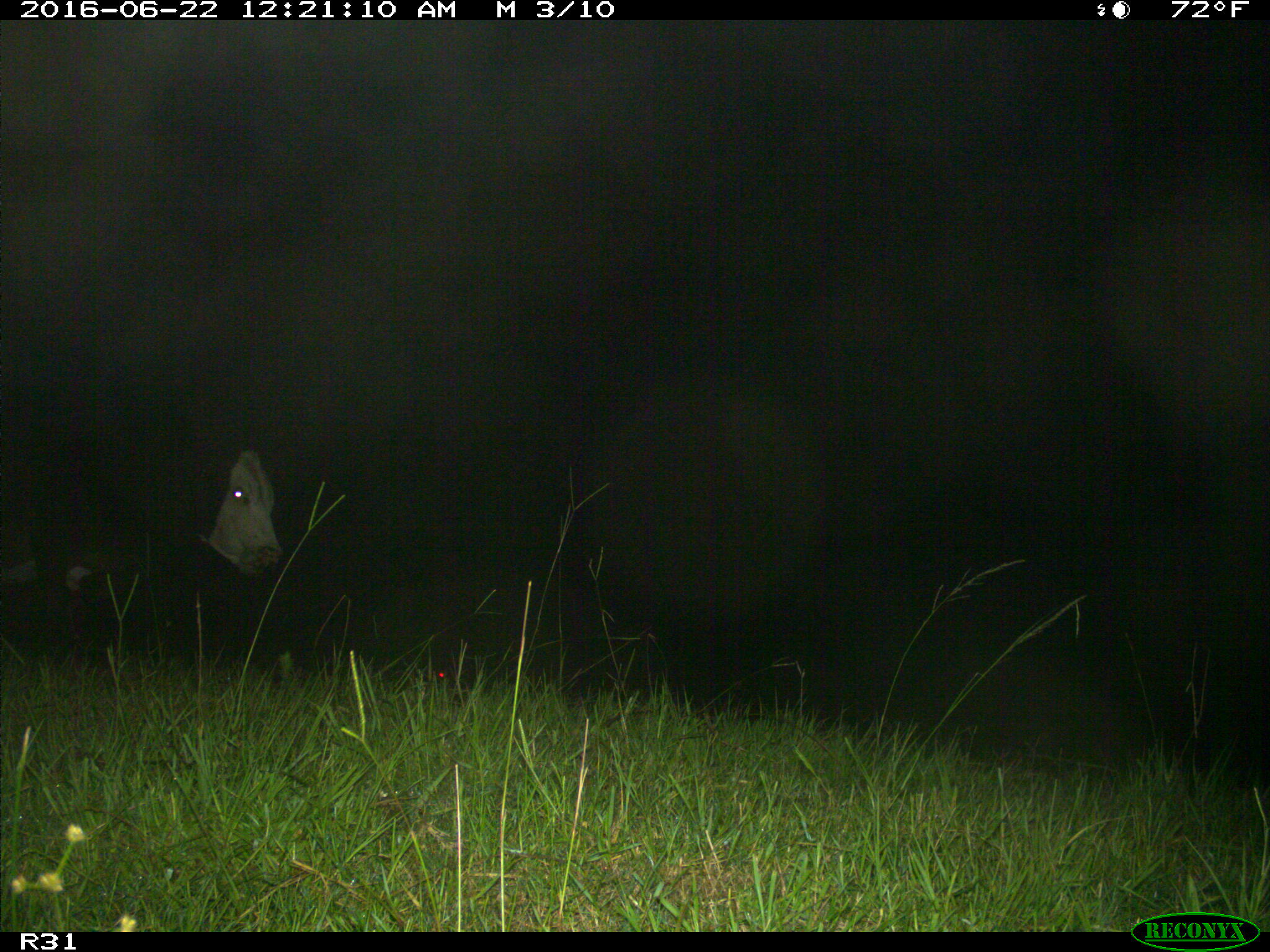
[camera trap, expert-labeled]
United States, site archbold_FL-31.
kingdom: Animalia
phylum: Chordata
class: Mammalia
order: Artiodactyla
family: Bovidae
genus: Bos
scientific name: Bos taurus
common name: domestic cow